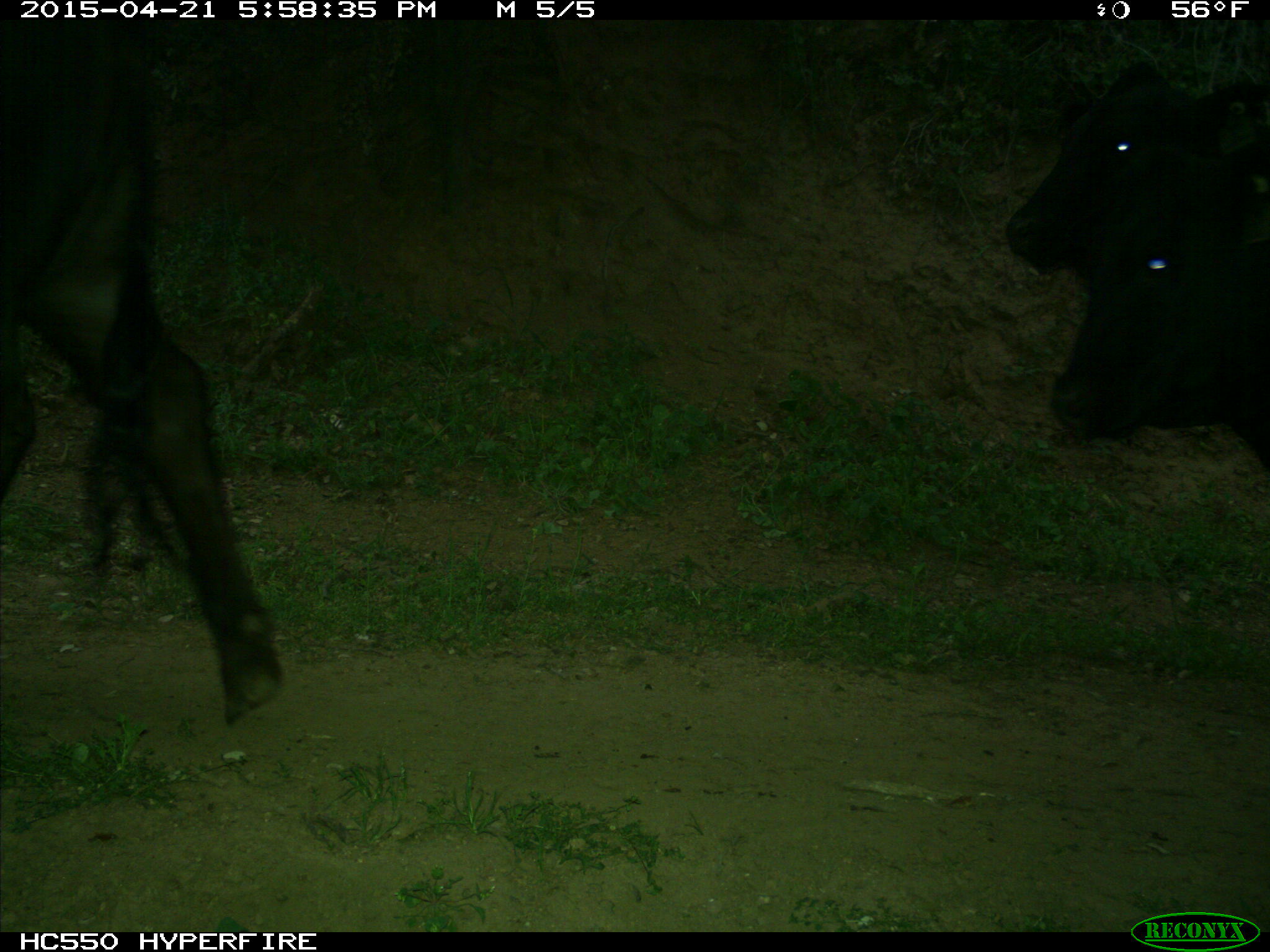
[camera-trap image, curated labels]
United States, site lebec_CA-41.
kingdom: Animalia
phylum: Chordata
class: Mammalia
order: Artiodactyla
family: Bovidae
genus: Bos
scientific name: Bos taurus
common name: domestic cow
Bos taurus (domestic cow).